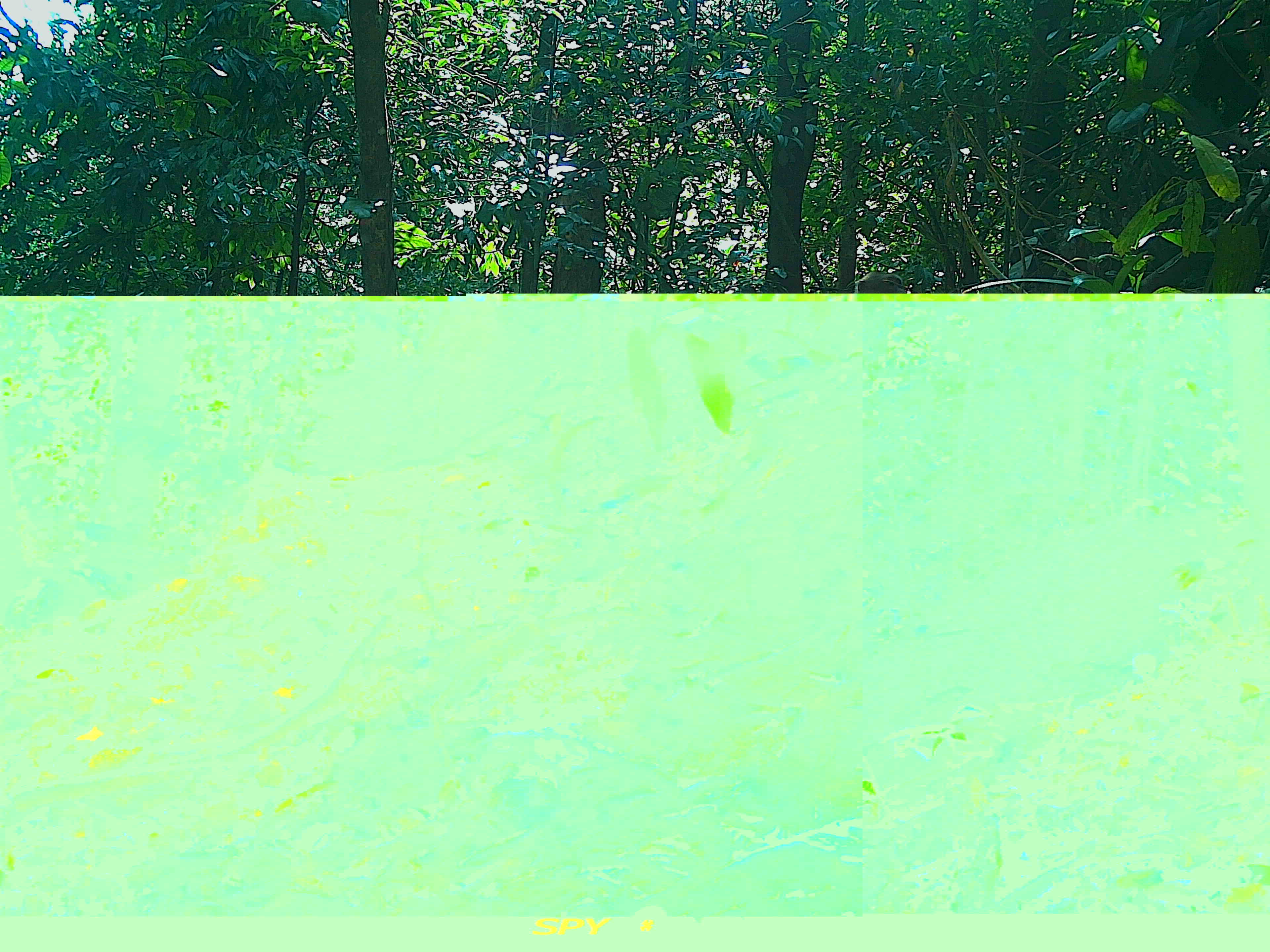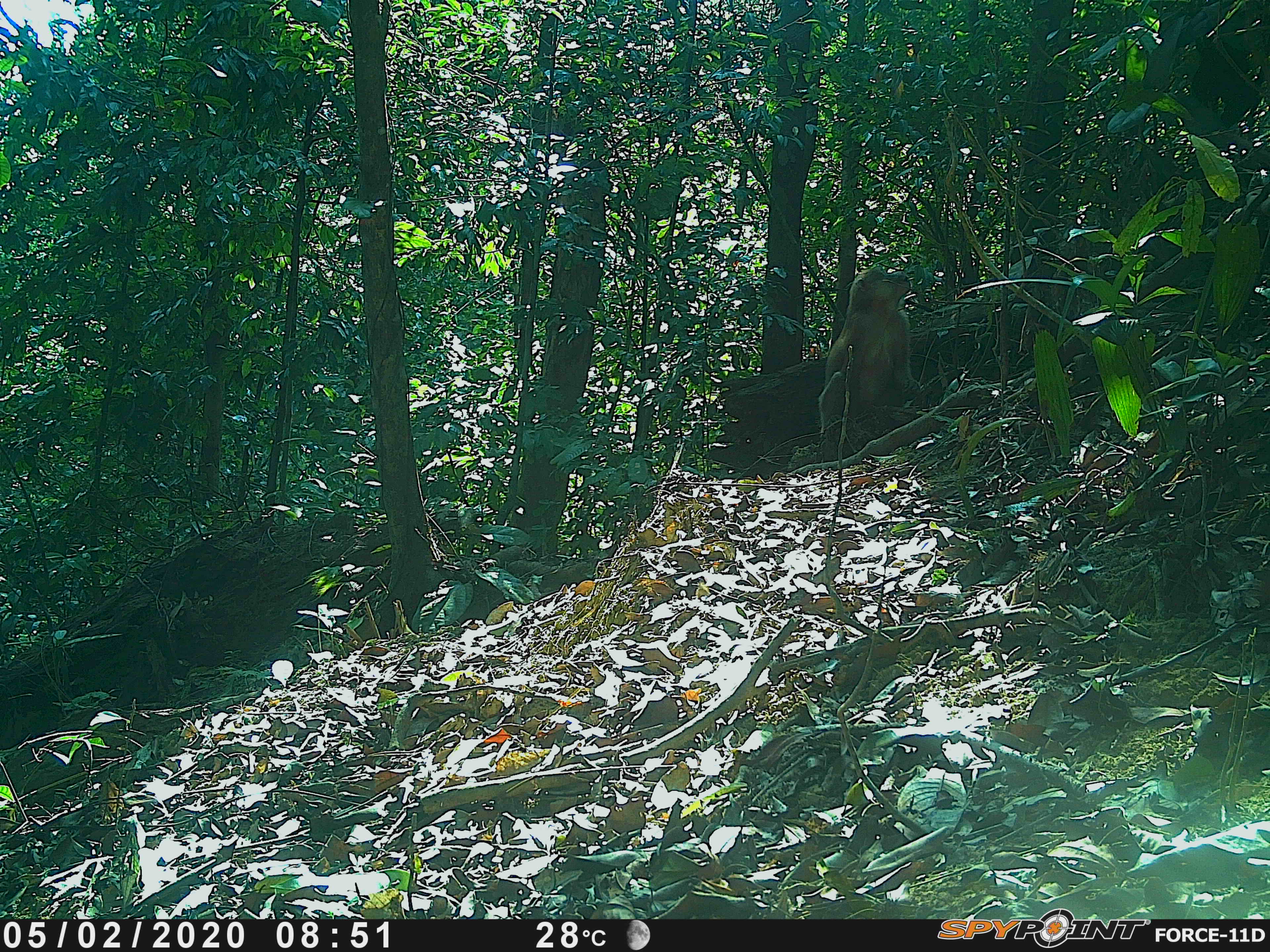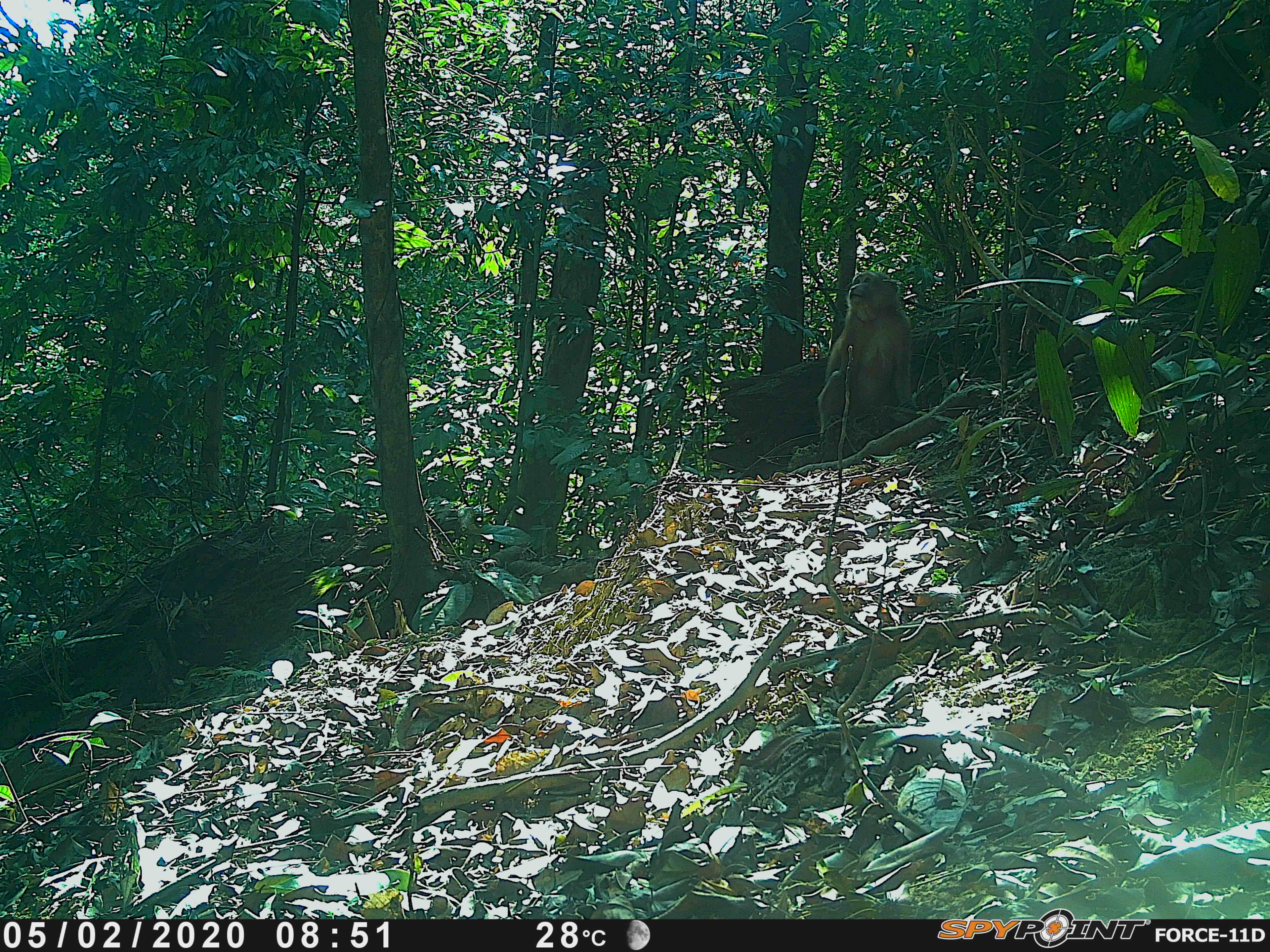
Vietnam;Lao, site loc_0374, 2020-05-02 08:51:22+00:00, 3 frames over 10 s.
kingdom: Animalia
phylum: Chordata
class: Mammalia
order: Primates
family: Cercopithecidae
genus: Macaca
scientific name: Macaca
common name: macaques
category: assam or rhesus macaque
Assam or rhesus macaque (macaques) (Macaca). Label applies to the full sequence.